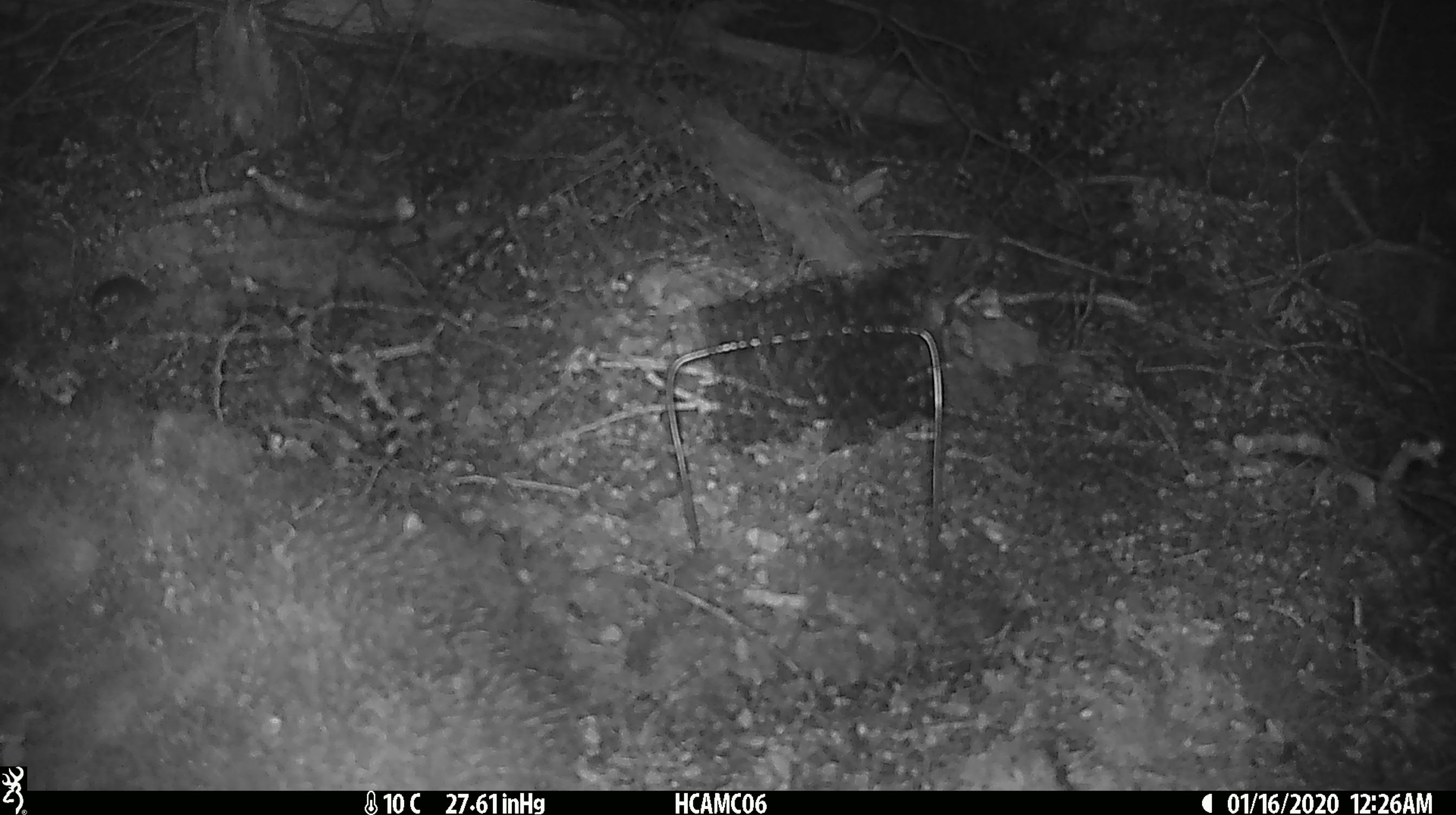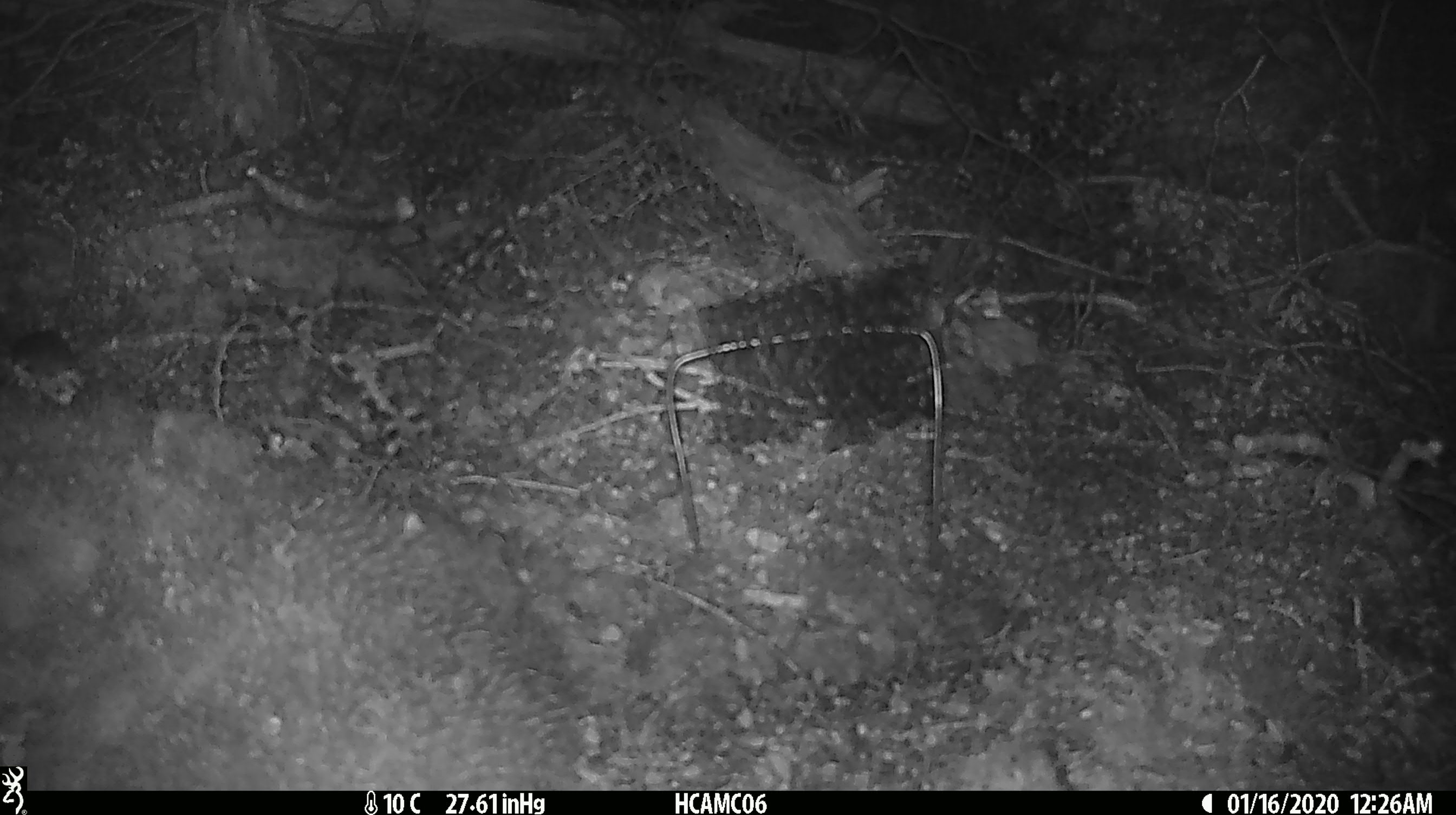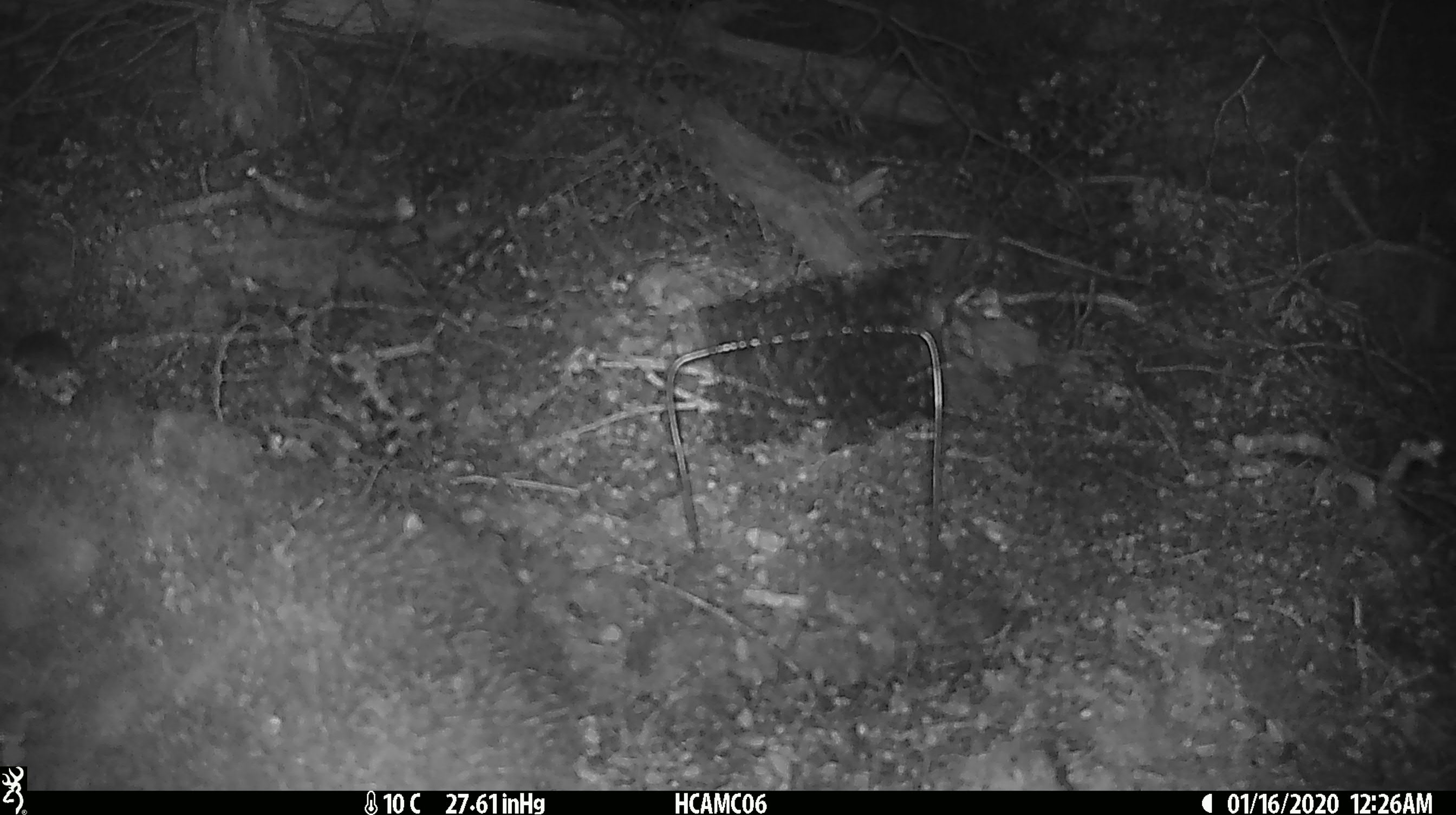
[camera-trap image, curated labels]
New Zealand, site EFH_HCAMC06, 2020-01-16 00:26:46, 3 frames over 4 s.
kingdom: Animalia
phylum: Chordata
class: Mammalia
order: Rodentia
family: Muridae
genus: Mus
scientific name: Mus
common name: mouse